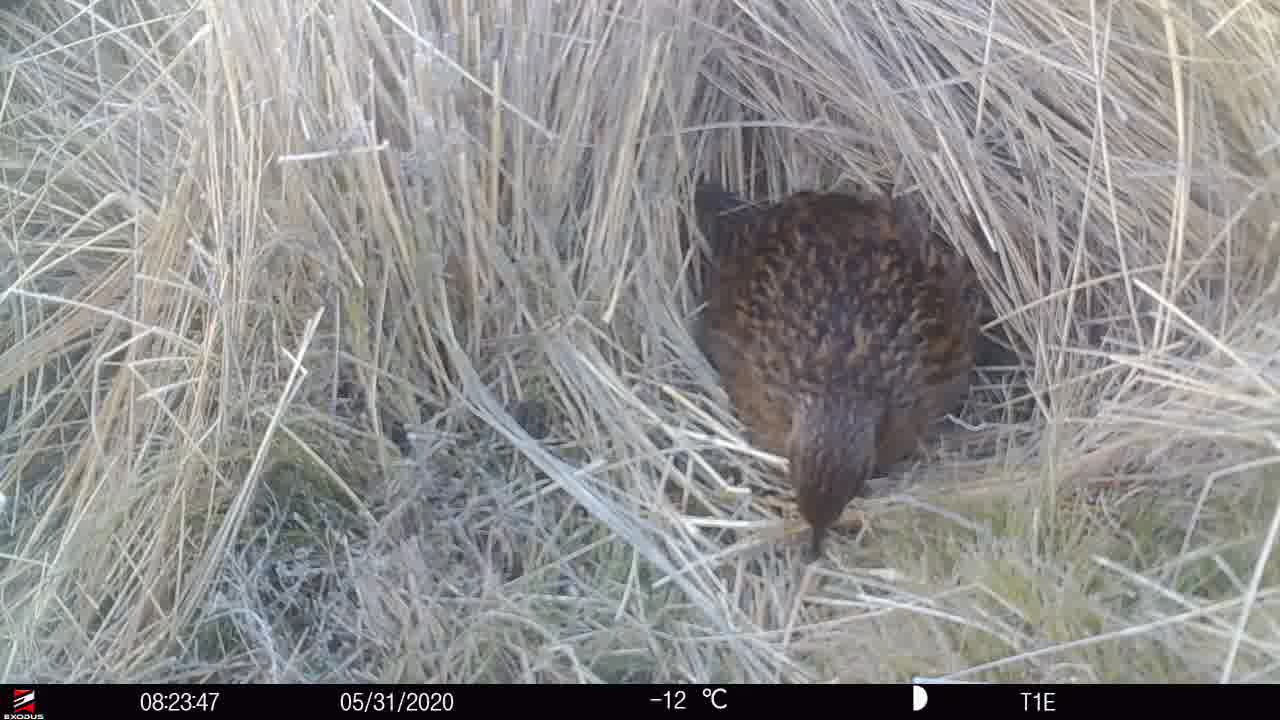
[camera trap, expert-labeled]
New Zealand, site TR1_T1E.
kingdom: Animalia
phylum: Chordata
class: Aves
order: Gruiformes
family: Rallidae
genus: Gallirallus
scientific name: Gallirallus australis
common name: weka